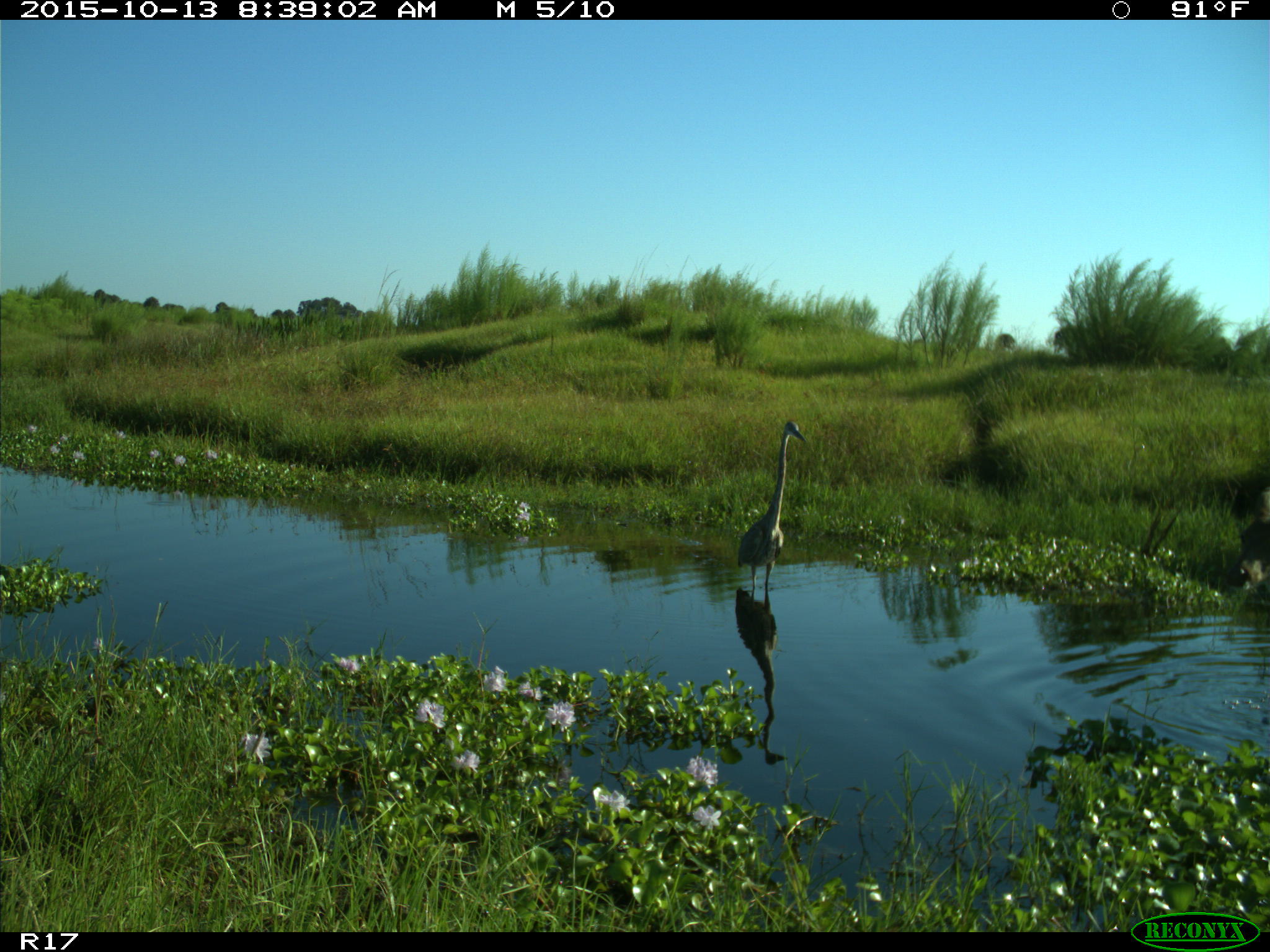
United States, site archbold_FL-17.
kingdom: Animalia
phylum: Chordata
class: Mammalia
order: Artiodactyla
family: Cervidae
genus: Odocoileus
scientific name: Odocoileus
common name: deer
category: unidentified deer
Unidentified deer (deer) (Odocoileus).